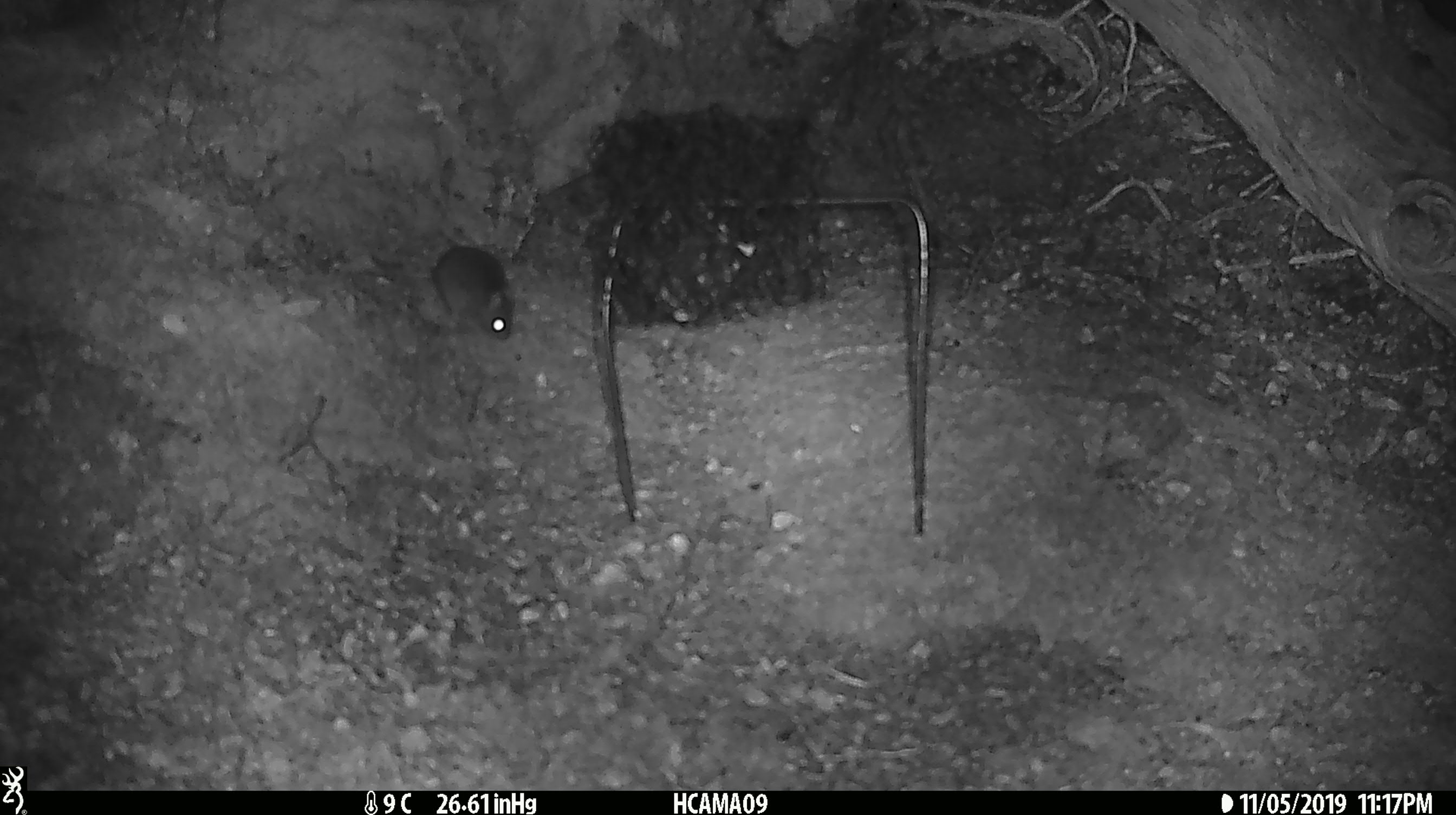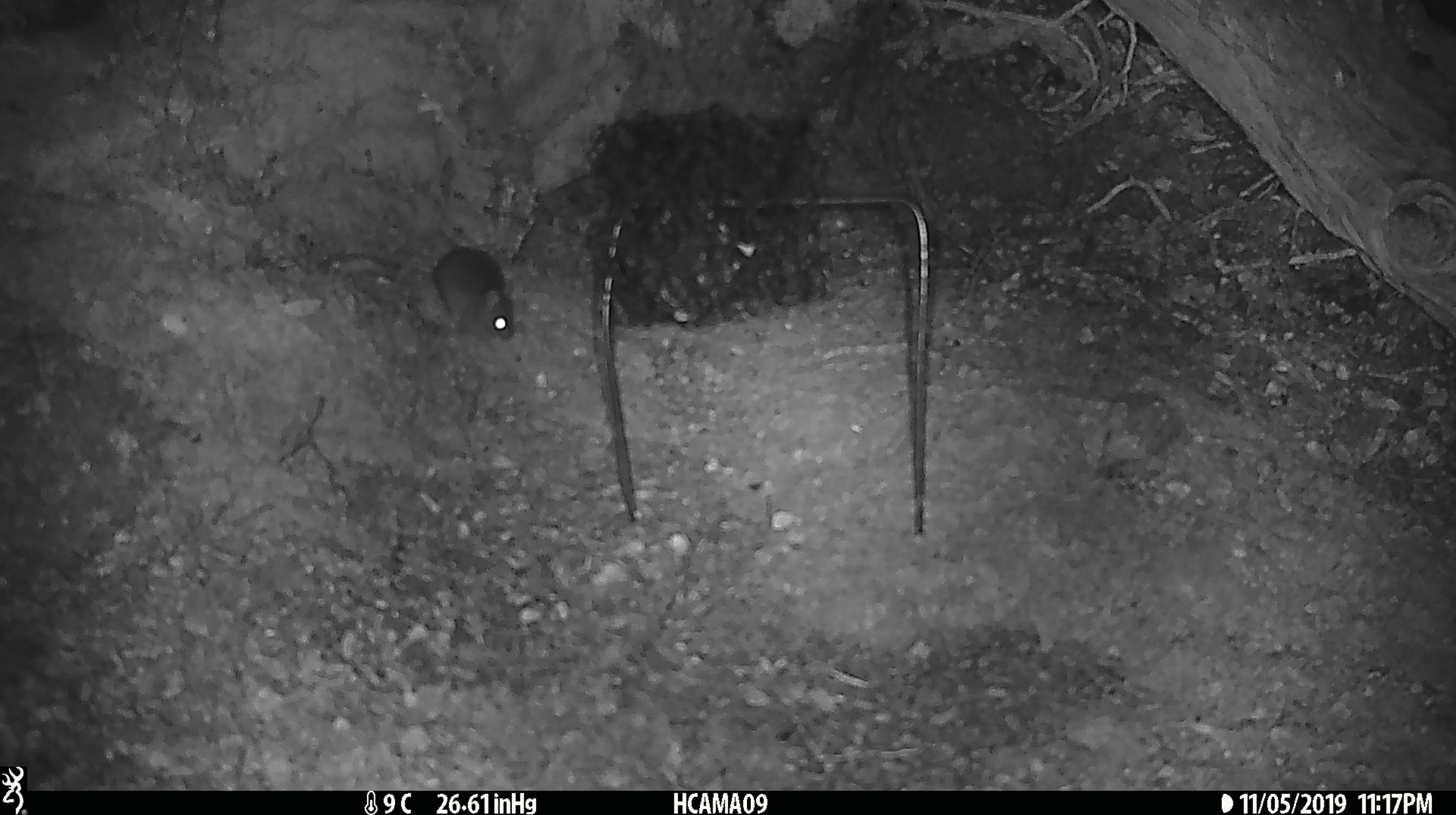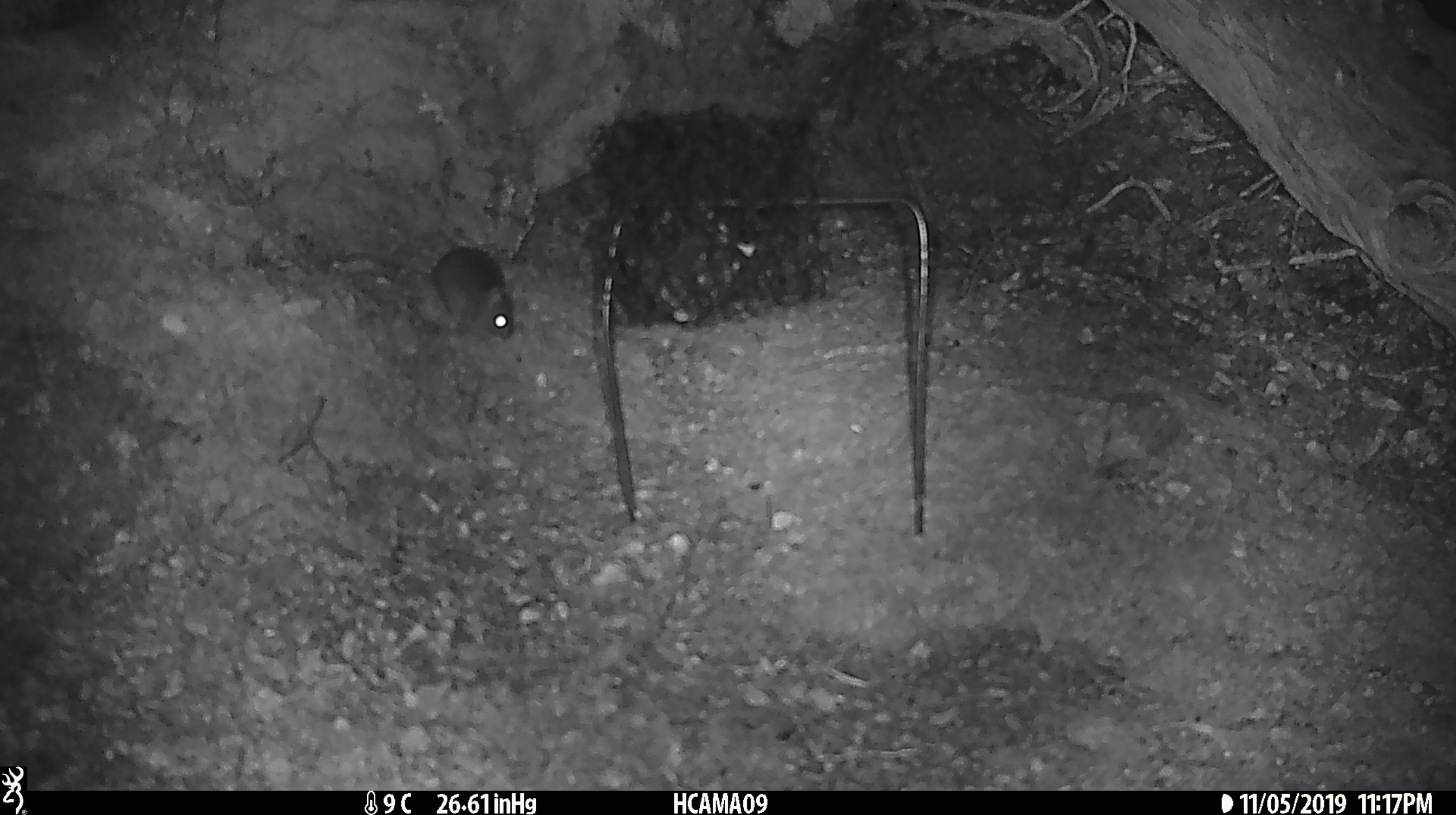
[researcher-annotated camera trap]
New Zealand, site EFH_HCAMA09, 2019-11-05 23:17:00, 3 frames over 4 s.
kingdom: Animalia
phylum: Chordata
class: Mammalia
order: Rodentia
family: Muridae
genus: Mus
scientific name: Mus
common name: mouse